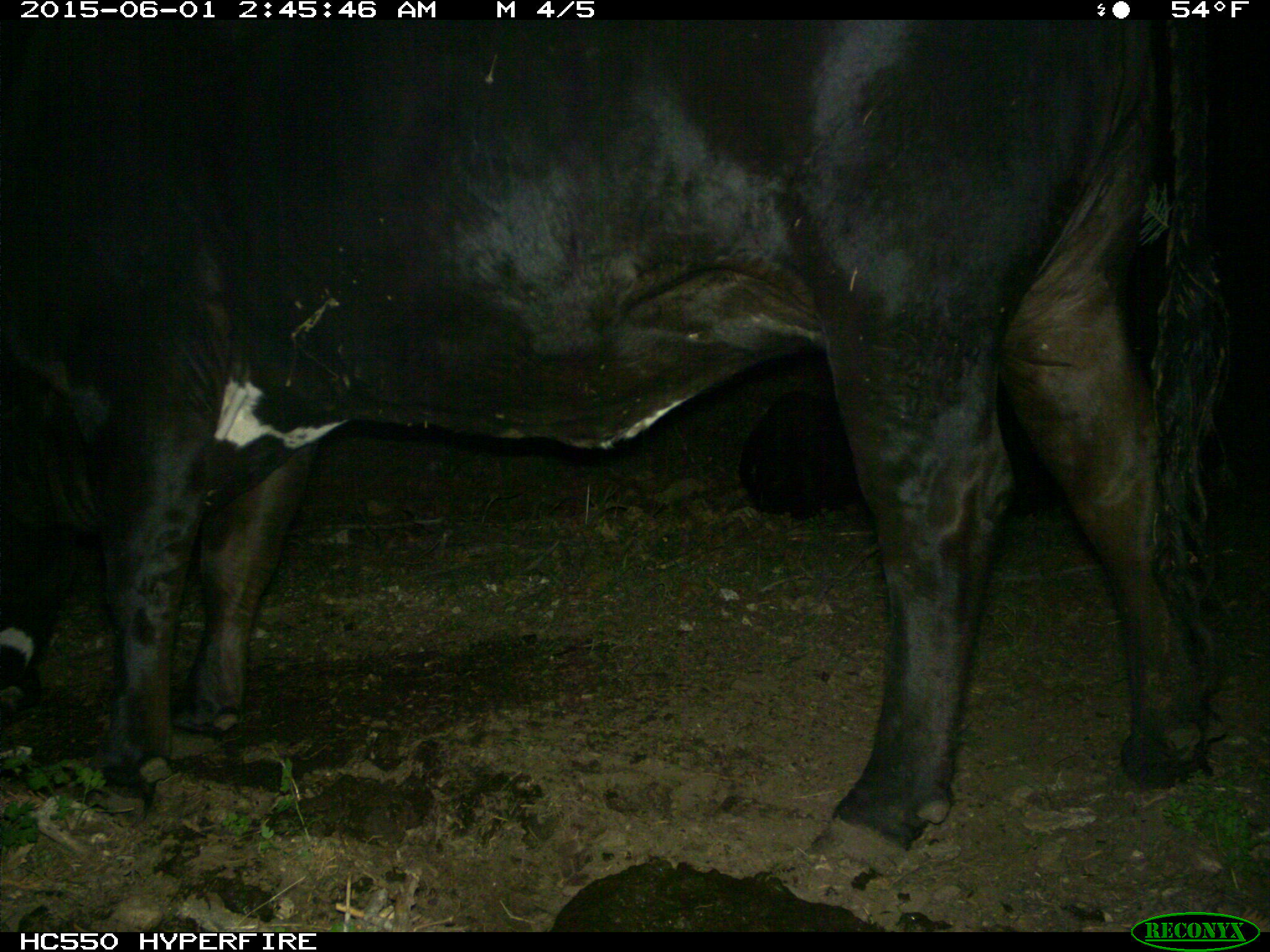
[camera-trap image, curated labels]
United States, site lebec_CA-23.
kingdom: Animalia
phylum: Chordata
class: Mammalia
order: Artiodactyla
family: Bovidae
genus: Bos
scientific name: Bos taurus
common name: domestic cow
Bos taurus (domestic cow).